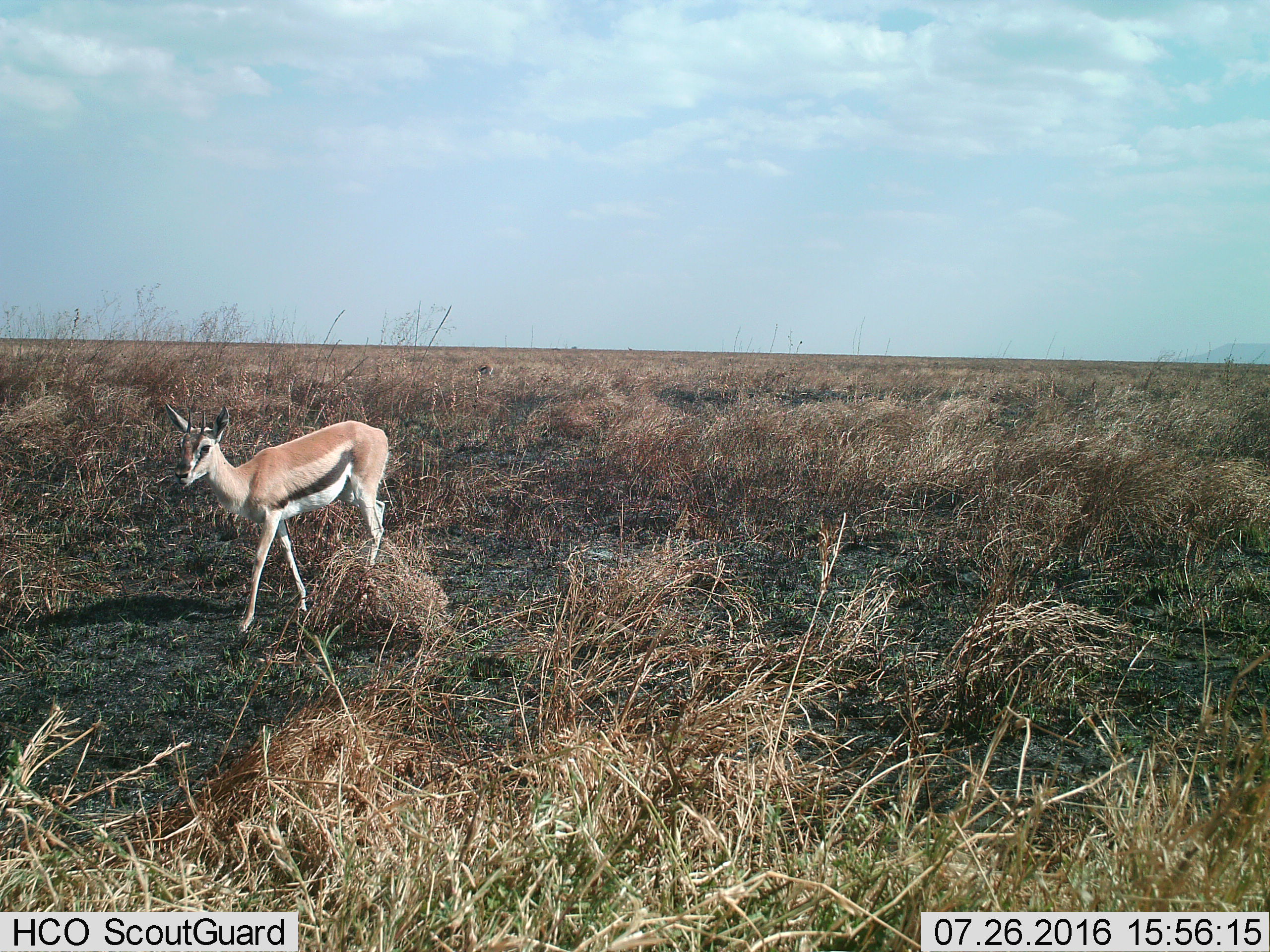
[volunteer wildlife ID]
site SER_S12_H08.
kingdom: Animalia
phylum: Chordata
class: Mammalia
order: Artiodactyla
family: Bovidae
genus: Eudorcas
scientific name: Eudorcas thomsonii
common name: thomson's gazelle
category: gazellethomsons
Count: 1.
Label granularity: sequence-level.